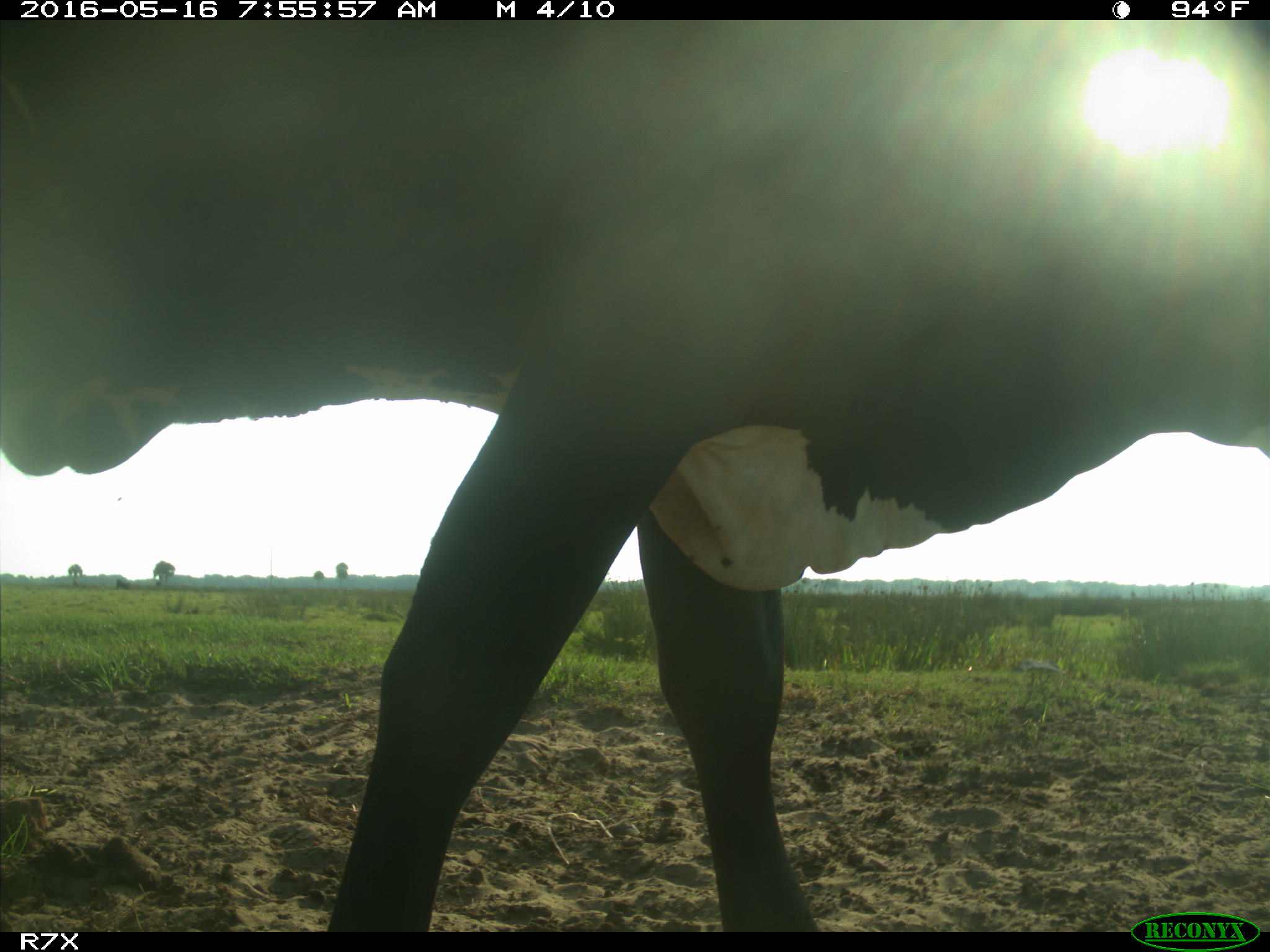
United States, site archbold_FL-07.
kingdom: Animalia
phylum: Chordata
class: Mammalia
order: Artiodactyla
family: Bovidae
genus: Bos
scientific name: Bos taurus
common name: domestic cow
Bos taurus (domestic cow).